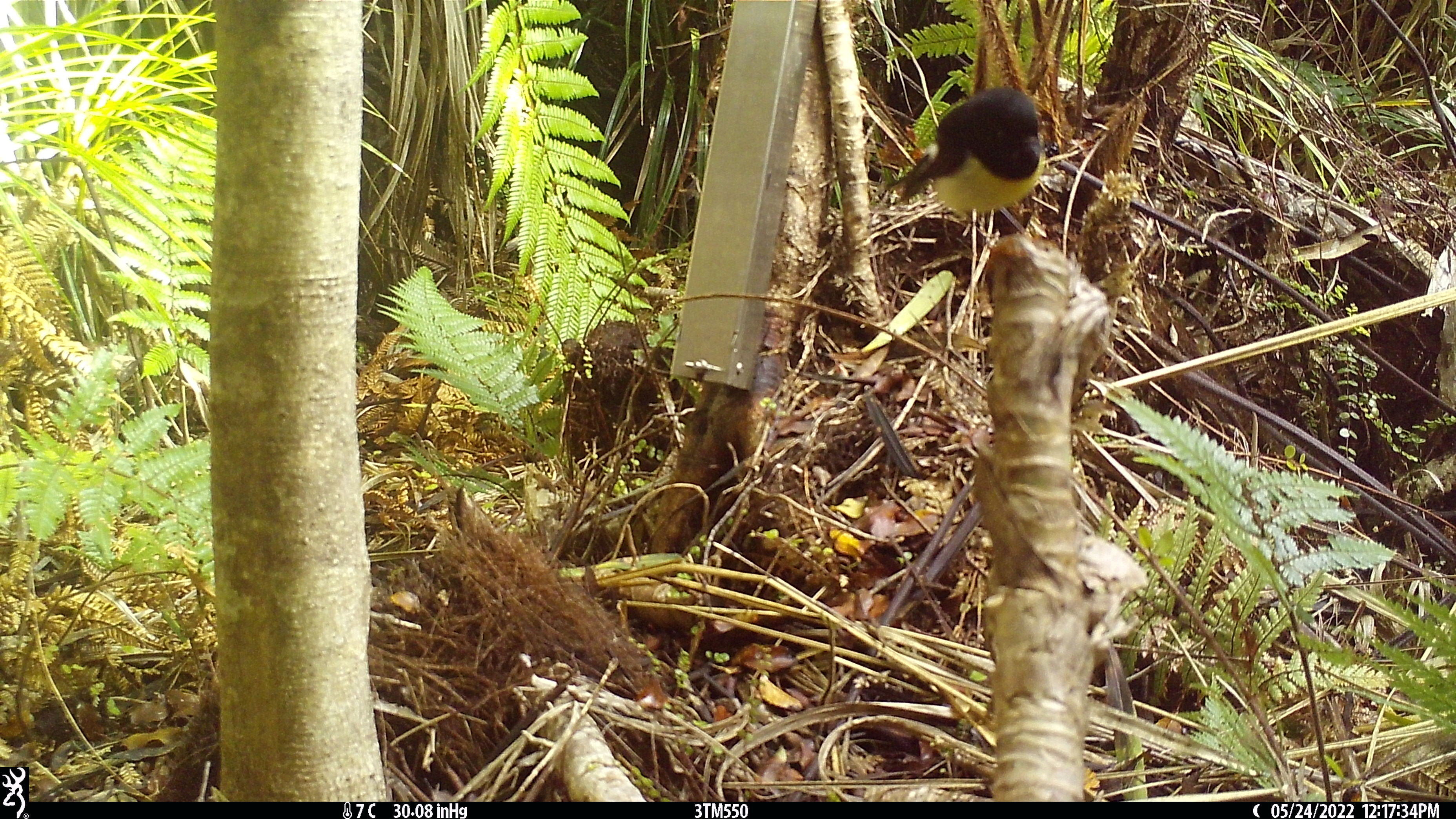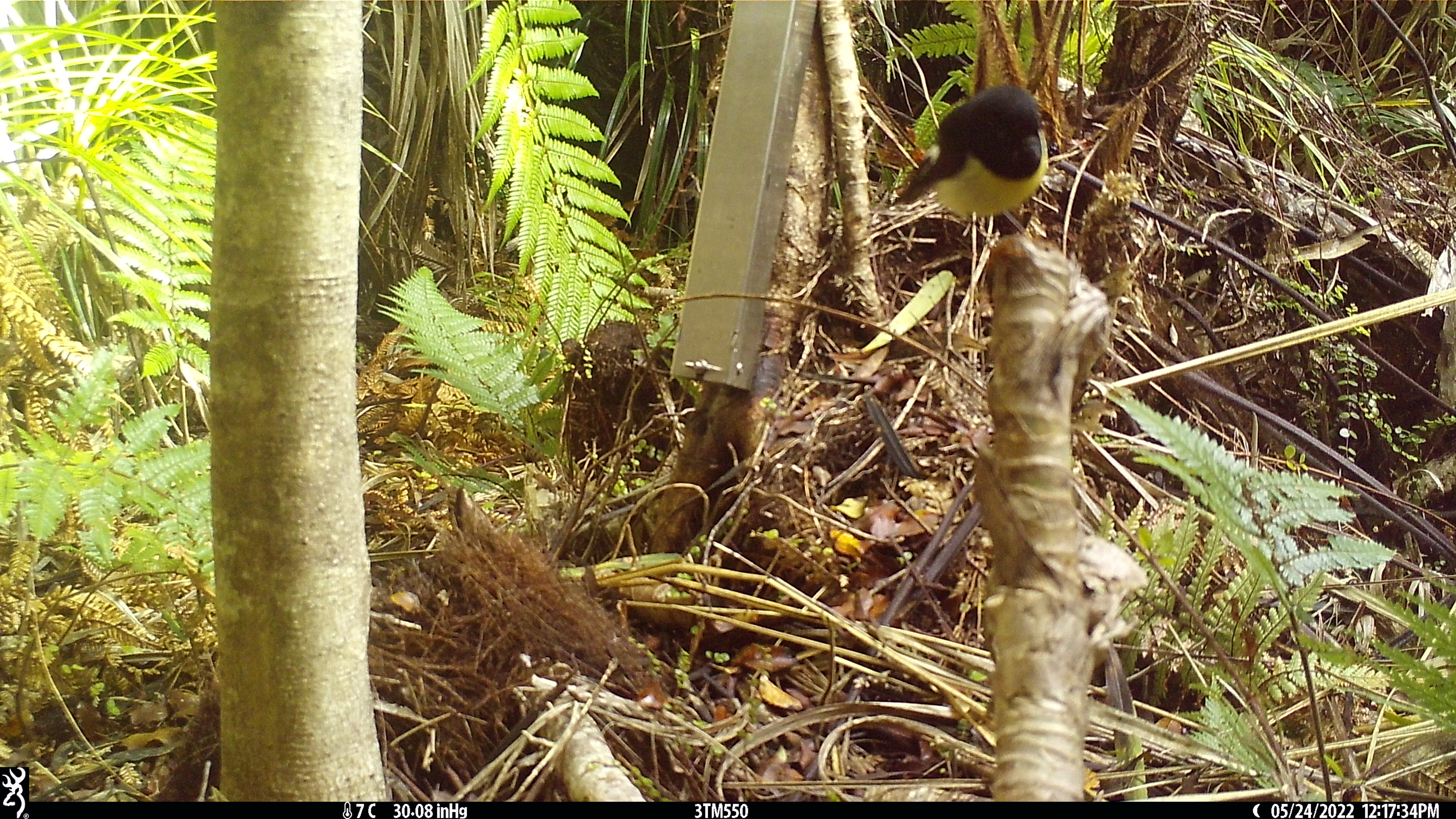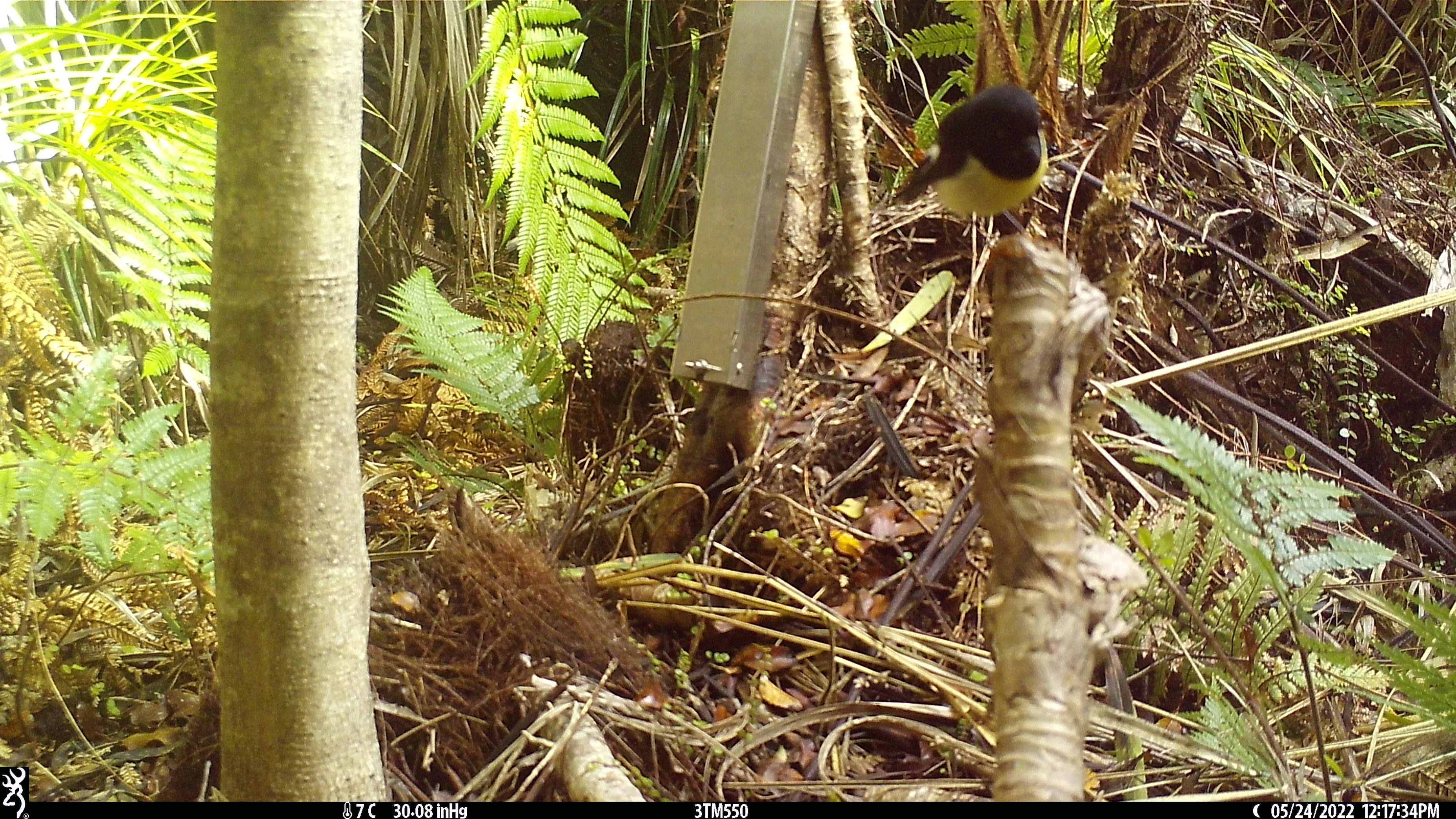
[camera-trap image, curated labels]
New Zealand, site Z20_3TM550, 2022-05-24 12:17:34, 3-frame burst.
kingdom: Animalia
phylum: Chordata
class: Aves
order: Passeriformes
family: Petroicidae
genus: Petroica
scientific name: Petroica macrocephala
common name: tomtit